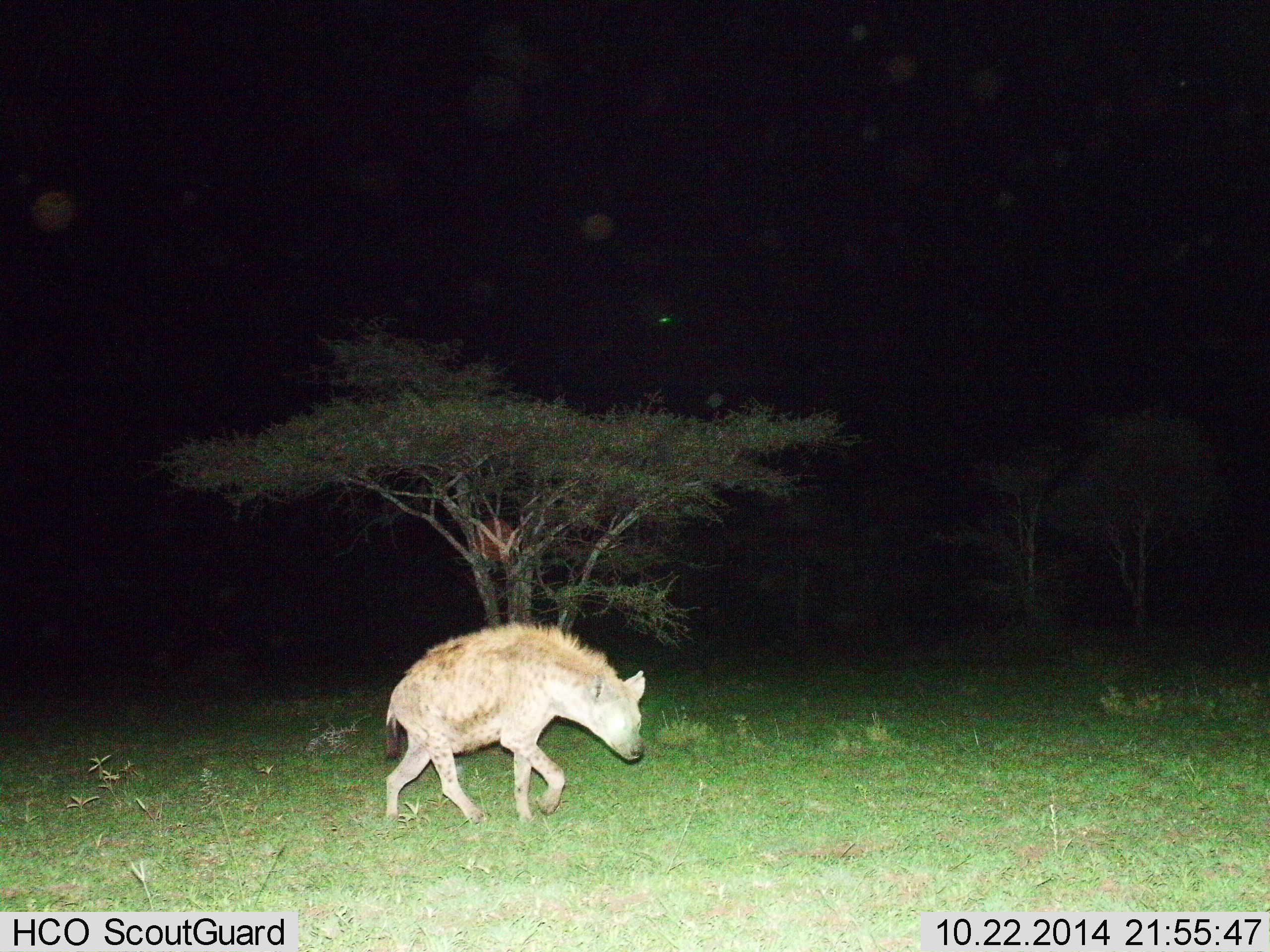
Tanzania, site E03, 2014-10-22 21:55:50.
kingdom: Animalia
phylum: Chordata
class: Mammalia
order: Carnivora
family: Hyaenidae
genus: Crocuta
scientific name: Crocuta crocuta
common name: spotted hyena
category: hyenaspotted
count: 1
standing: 20%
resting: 0%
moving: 80%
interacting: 0%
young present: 0%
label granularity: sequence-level